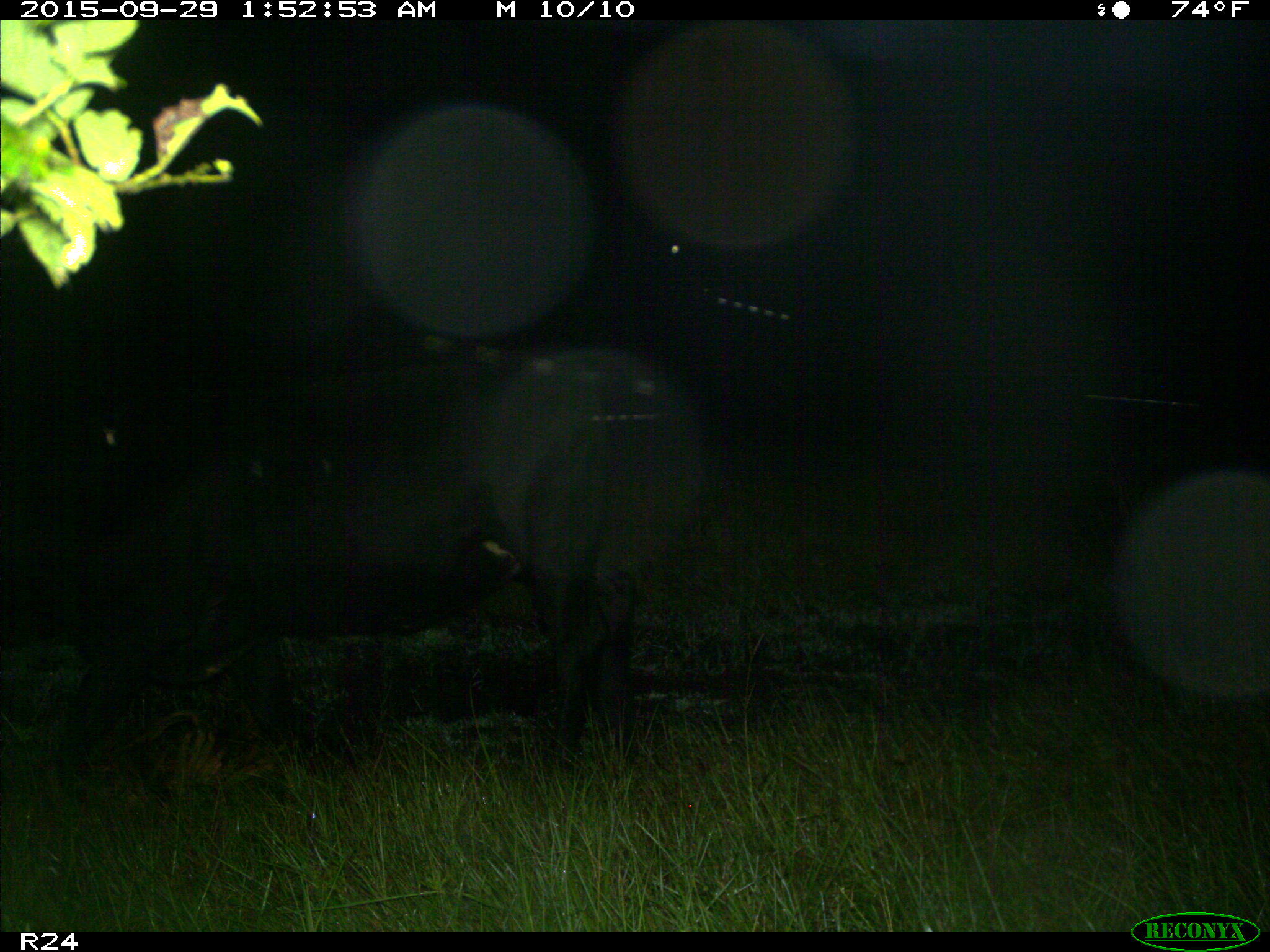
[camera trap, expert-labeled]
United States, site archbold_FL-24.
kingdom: Animalia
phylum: Chordata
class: Mammalia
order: Artiodactyla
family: Bovidae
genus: Bos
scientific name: Bos taurus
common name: domestic cow